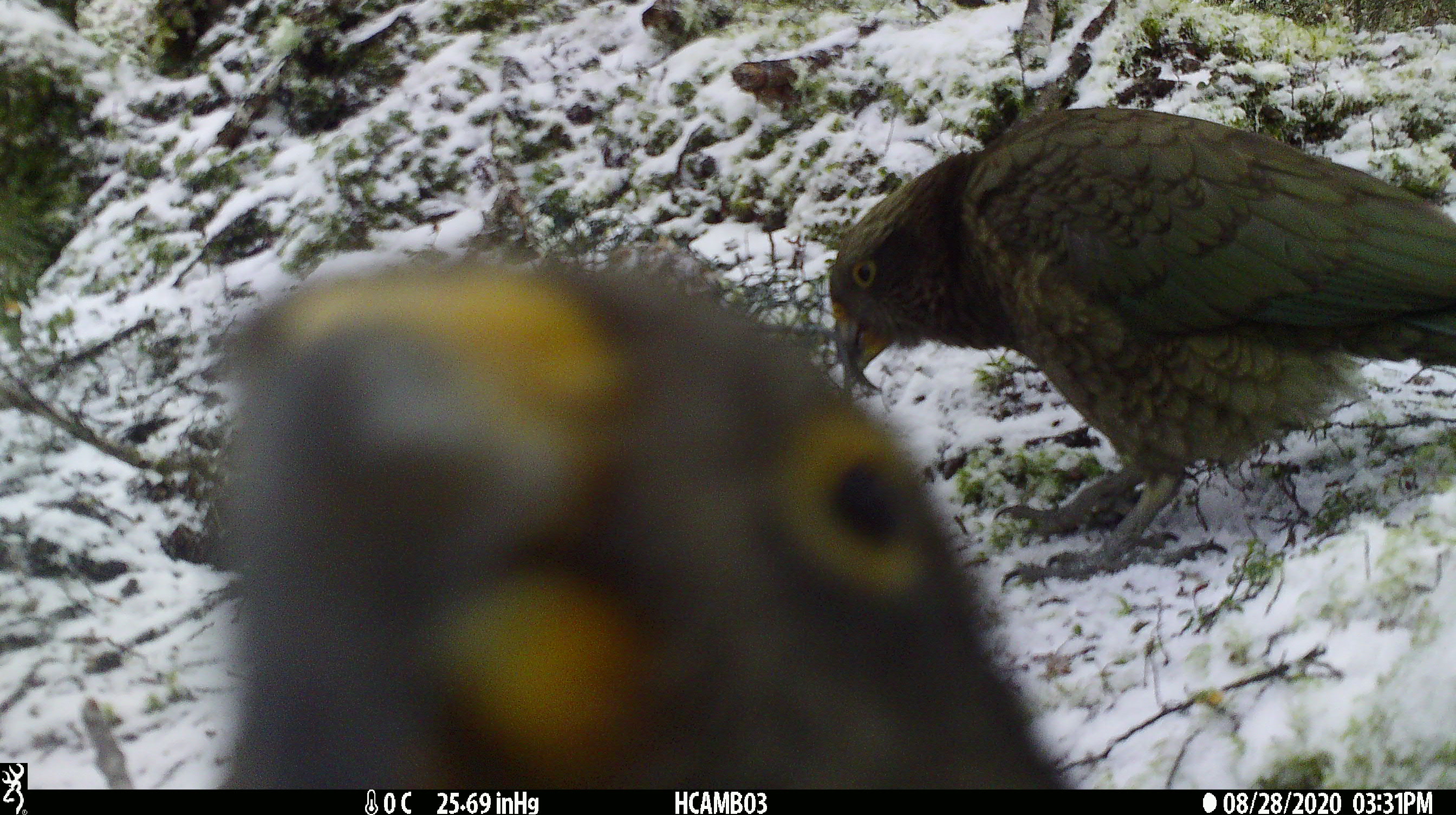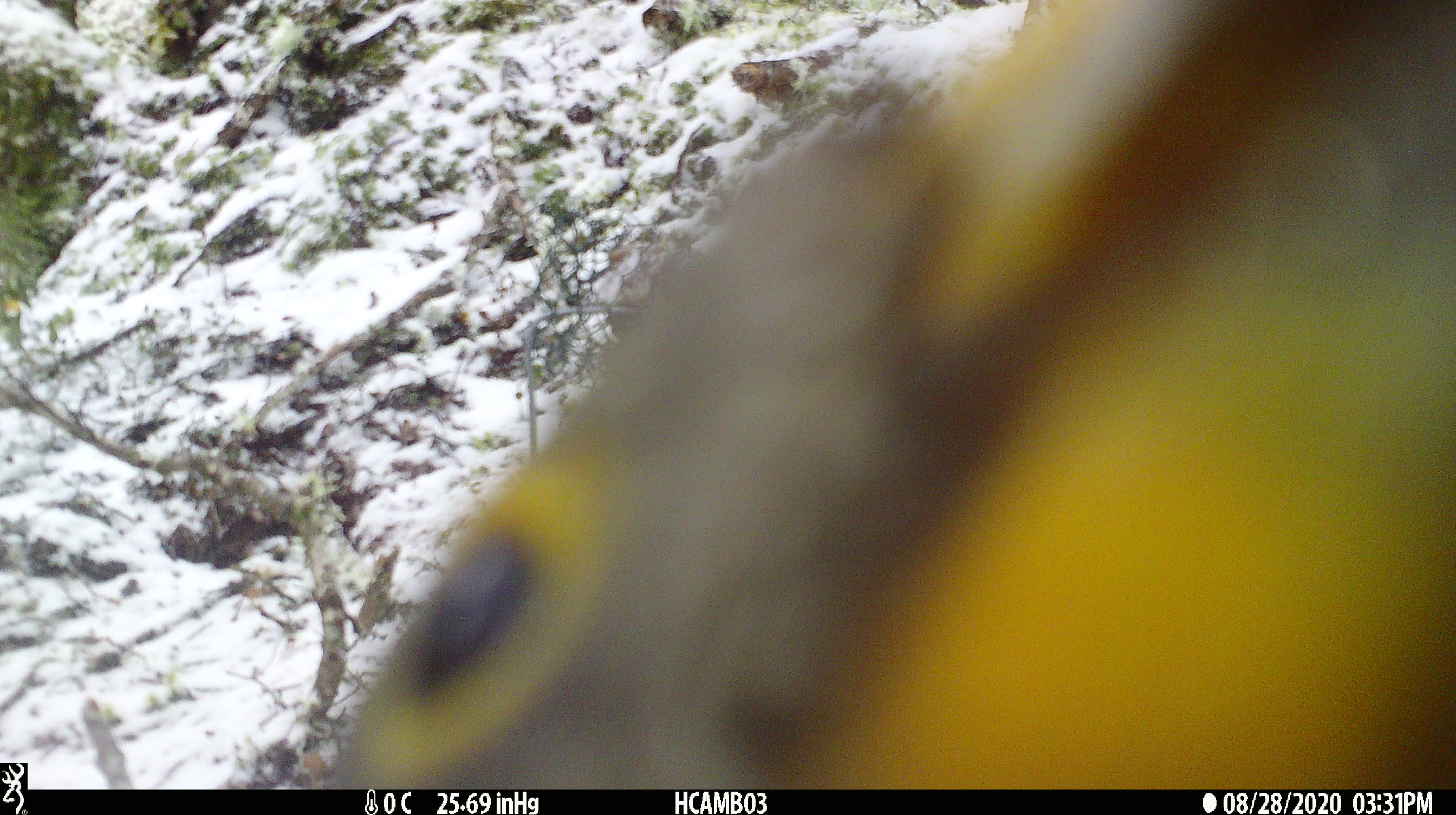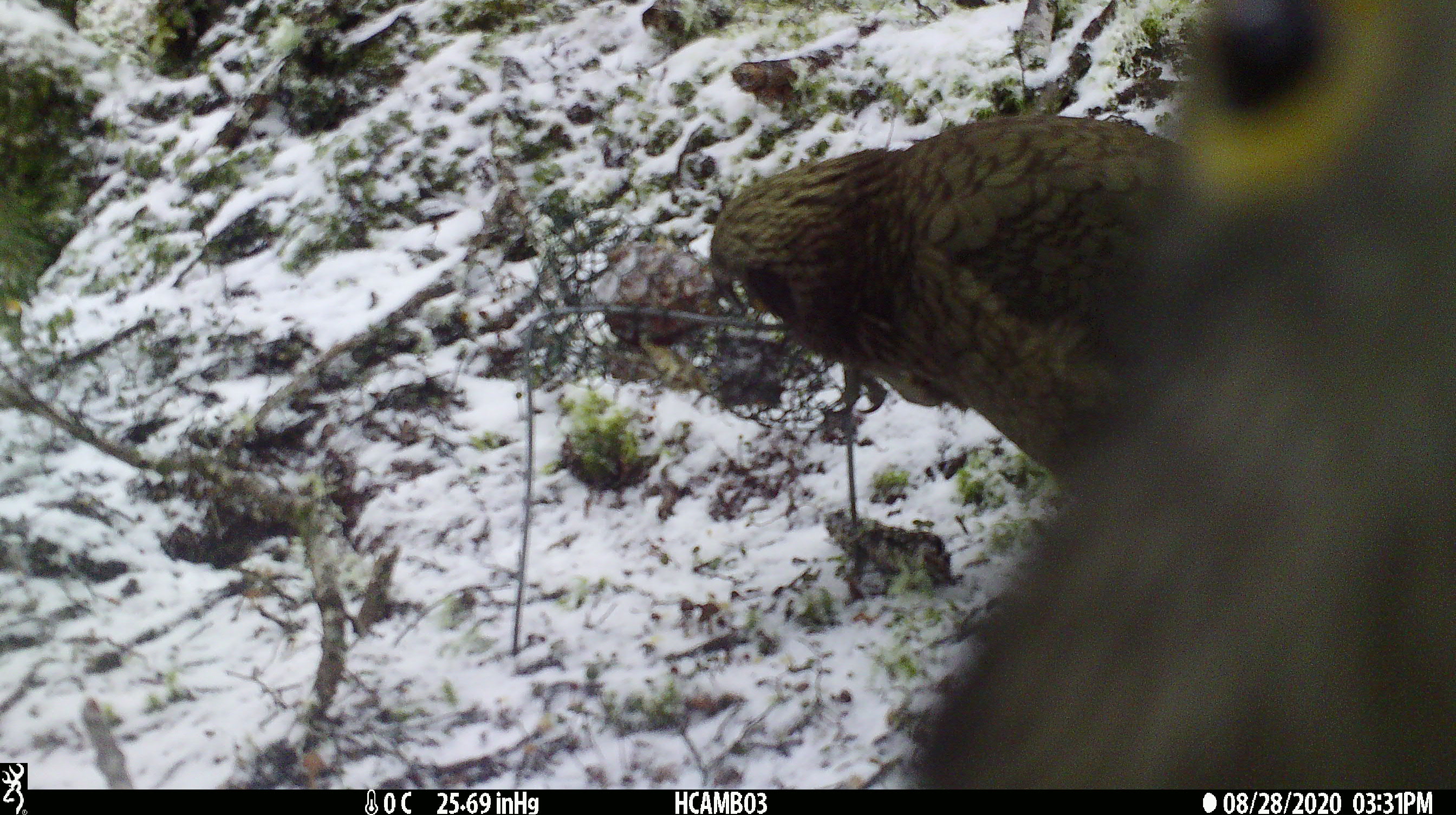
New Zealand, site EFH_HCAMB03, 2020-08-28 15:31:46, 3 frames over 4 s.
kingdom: Animalia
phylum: Chordata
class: Aves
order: Psittaciformes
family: Strigopidae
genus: Nestor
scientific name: Nestor notabilis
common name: kea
Kea (Nestor notabilis).